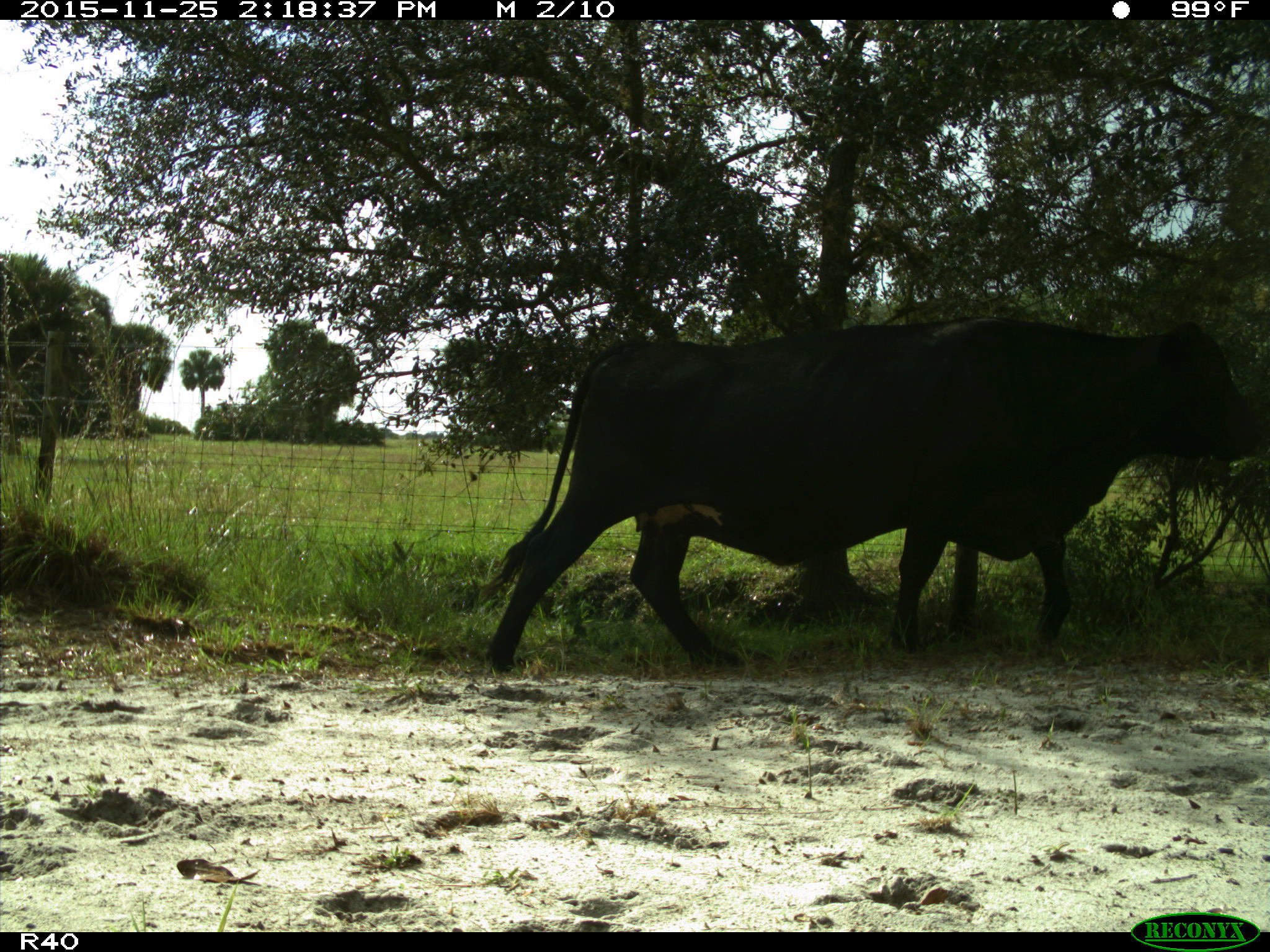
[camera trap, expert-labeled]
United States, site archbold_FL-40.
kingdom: Animalia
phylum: Chordata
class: Mammalia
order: Artiodactyla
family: Bovidae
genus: Bos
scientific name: Bos taurus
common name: domestic cow